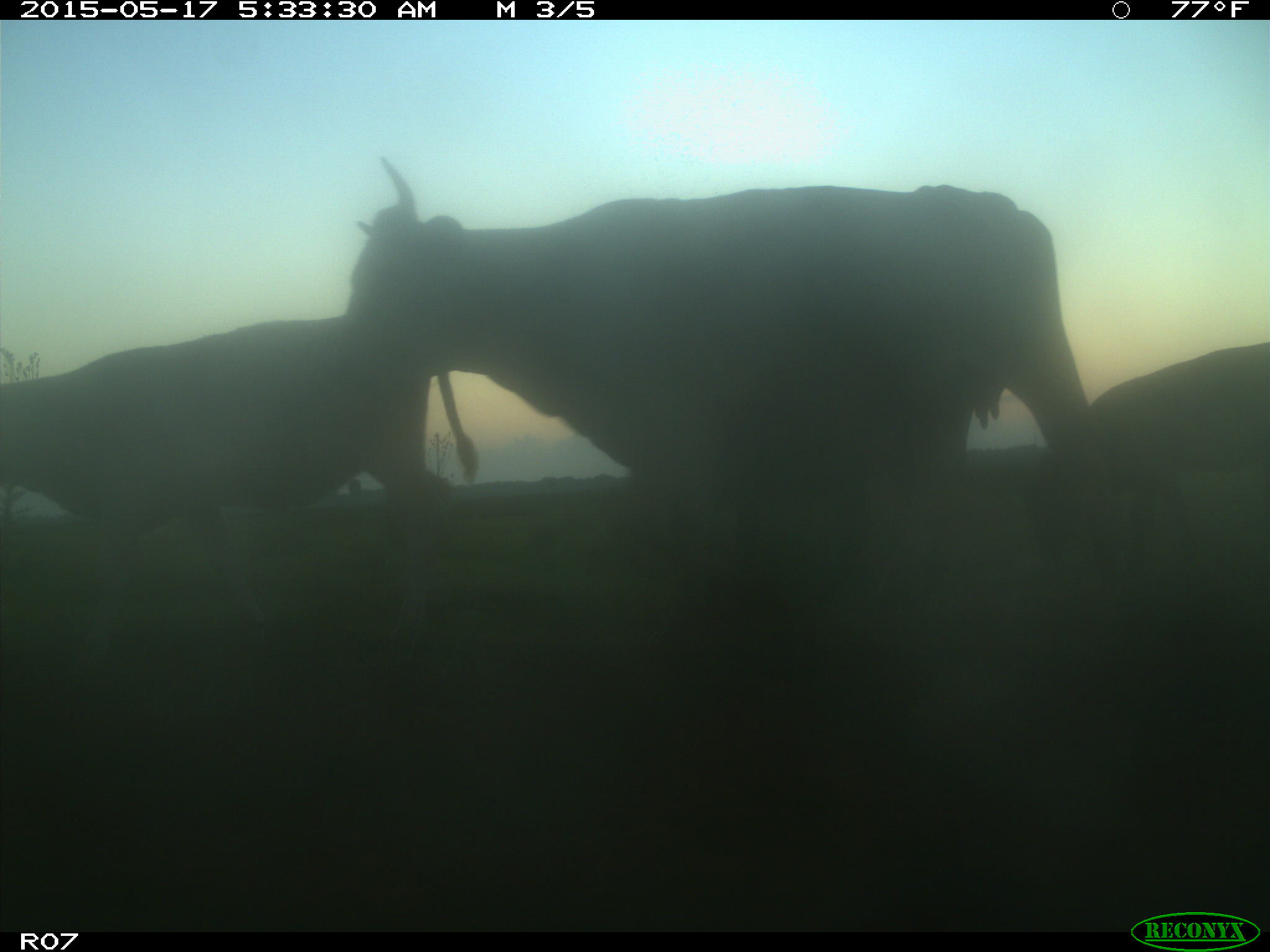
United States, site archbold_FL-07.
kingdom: Animalia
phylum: Chordata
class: Mammalia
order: Artiodactyla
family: Bovidae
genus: Bos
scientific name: Bos taurus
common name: domestic cow